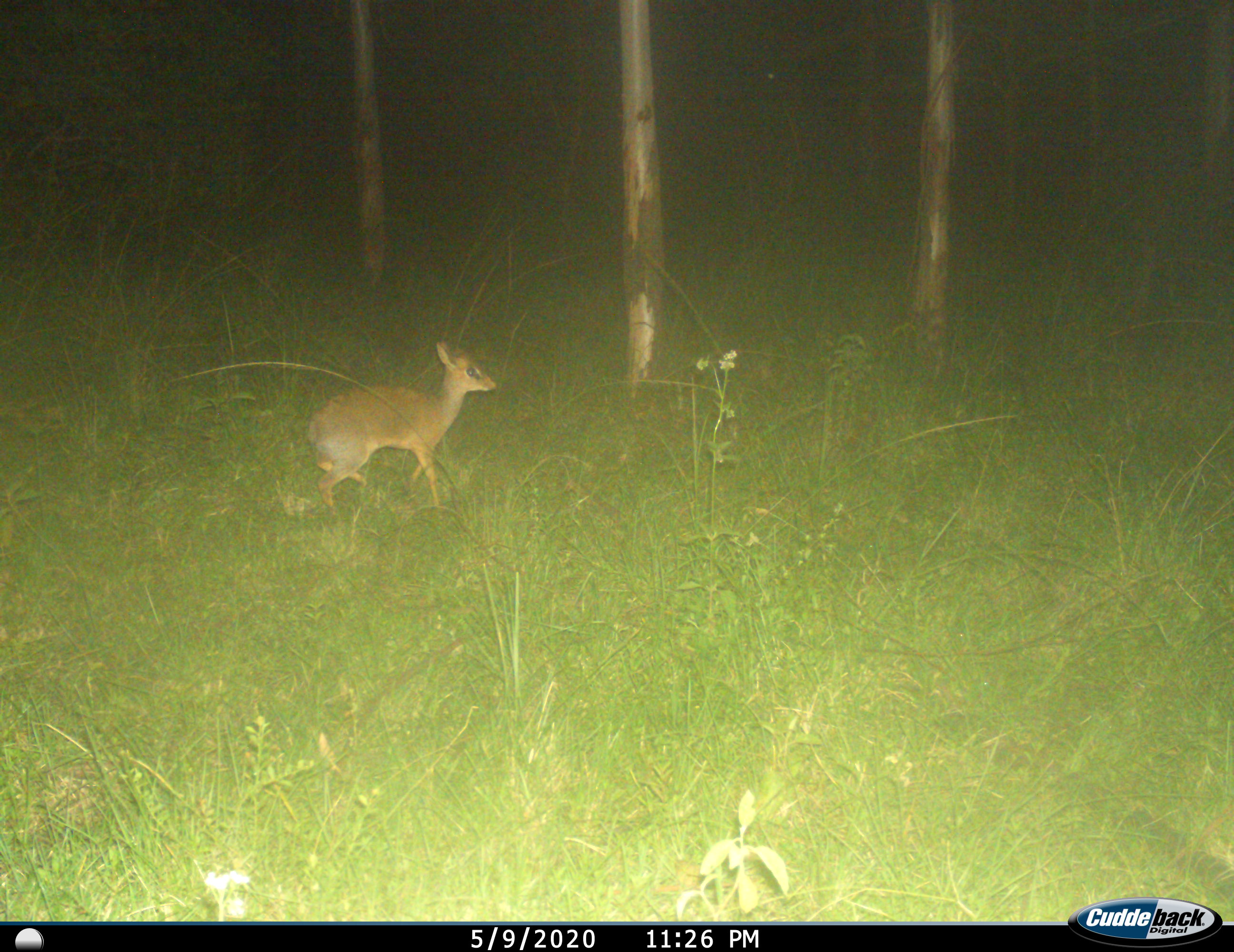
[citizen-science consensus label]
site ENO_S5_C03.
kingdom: Animalia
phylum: Chordata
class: Mammalia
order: Artiodactyla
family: Bovidae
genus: Madoqua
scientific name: Madoqua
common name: dik-dik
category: dikdik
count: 1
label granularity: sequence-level